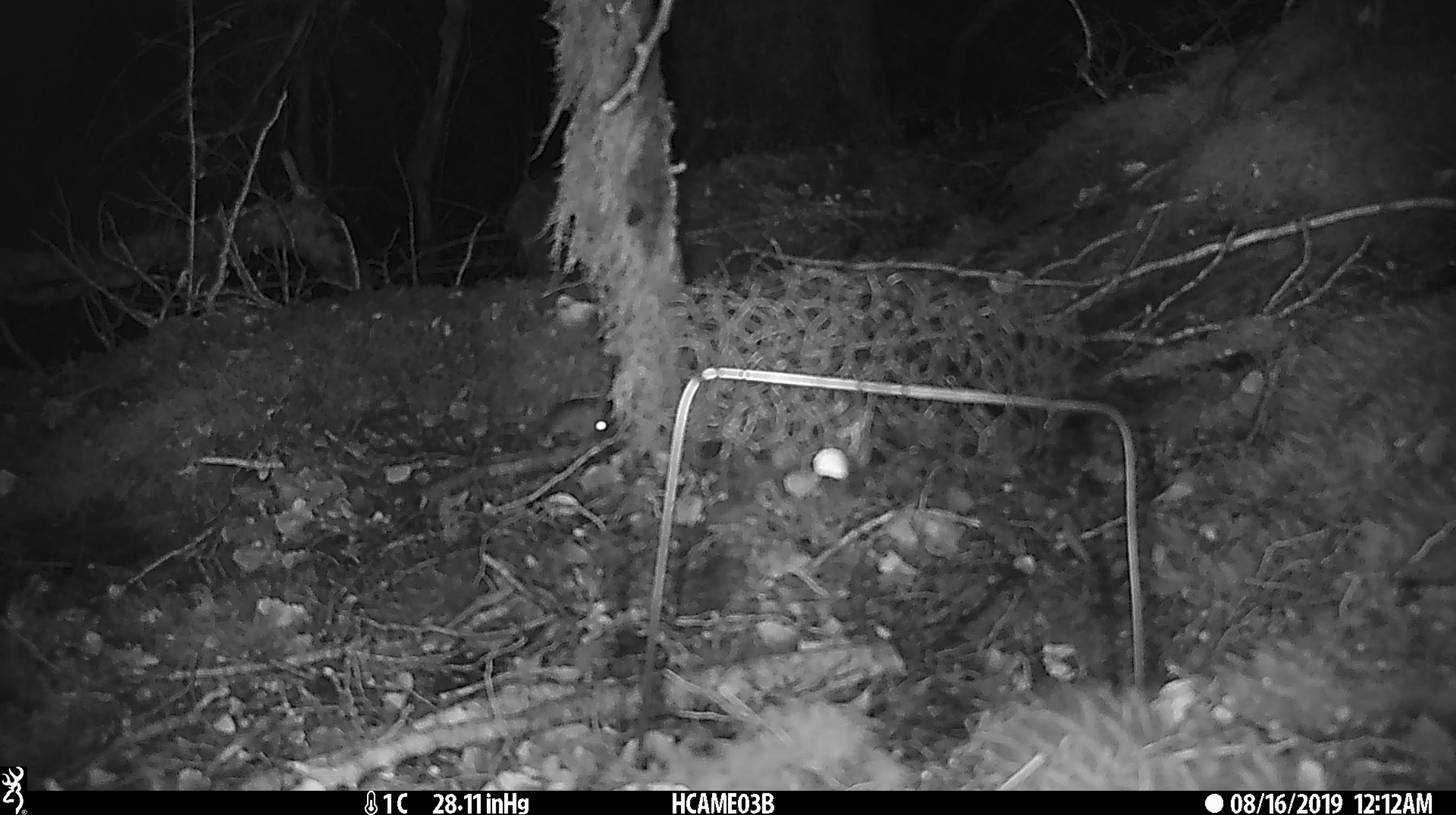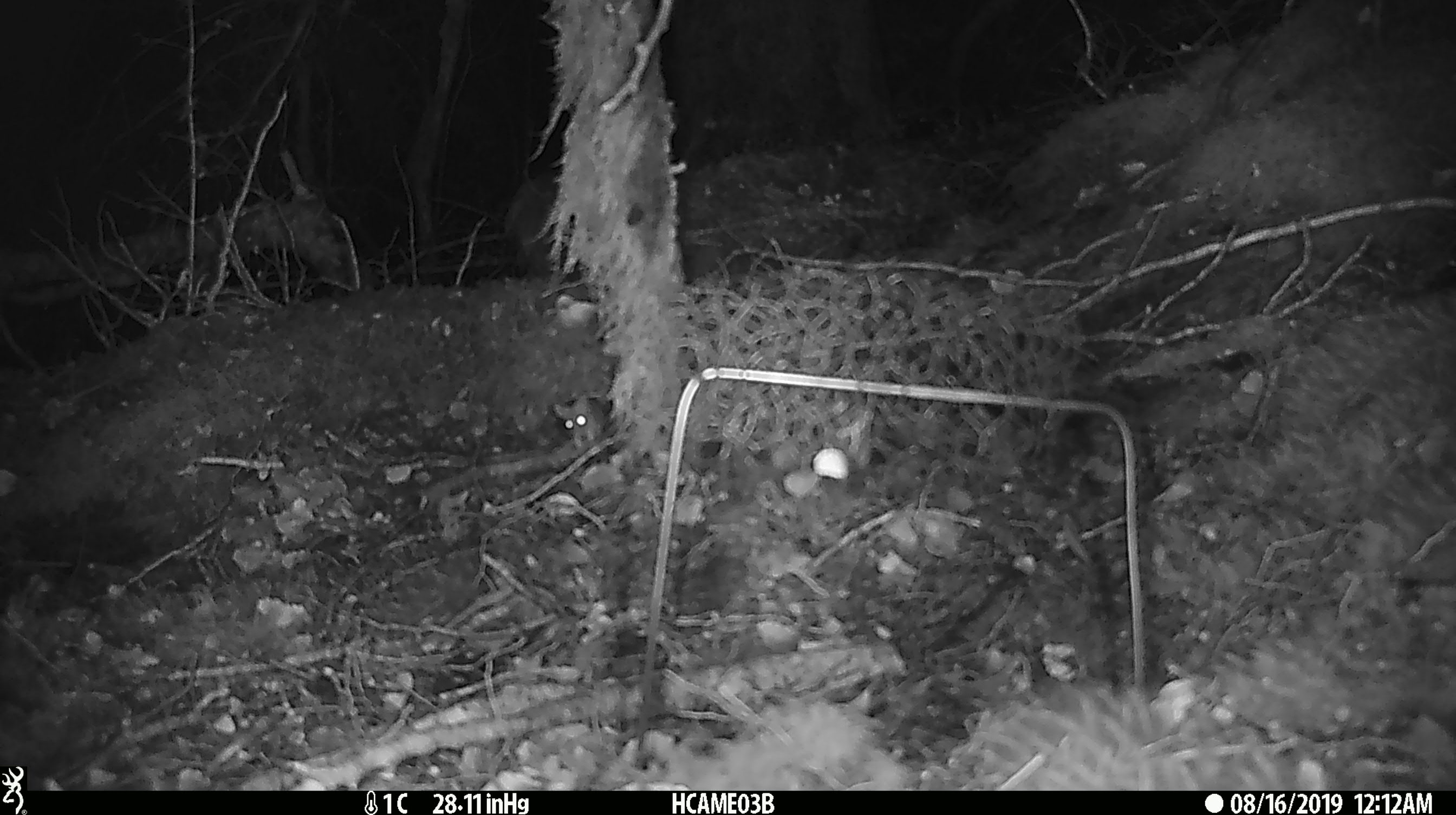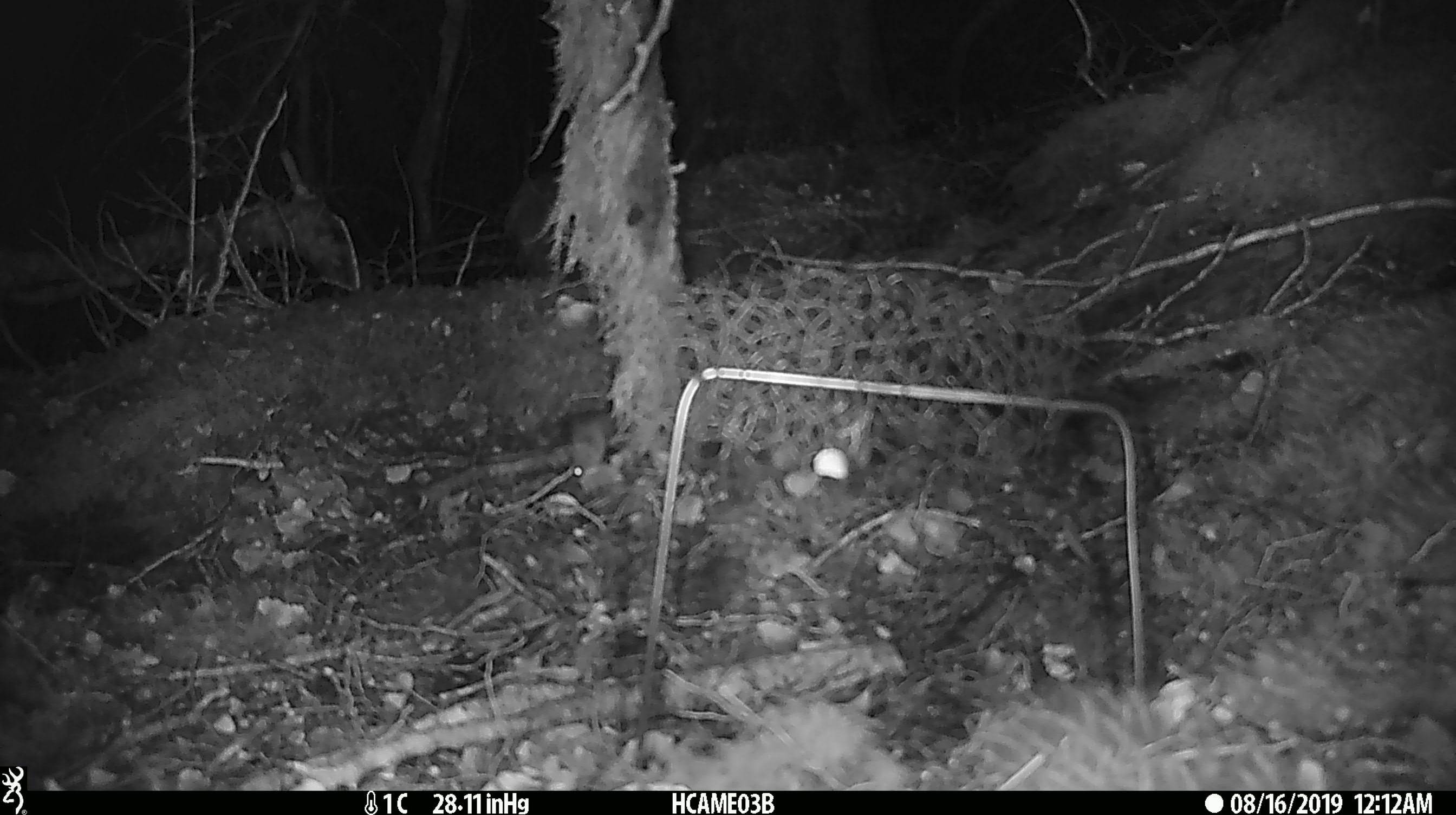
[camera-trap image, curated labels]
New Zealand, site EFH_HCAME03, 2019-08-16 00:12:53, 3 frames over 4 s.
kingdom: Animalia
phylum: Chordata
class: Mammalia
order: Rodentia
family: Muridae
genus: Mus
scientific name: Mus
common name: mouse